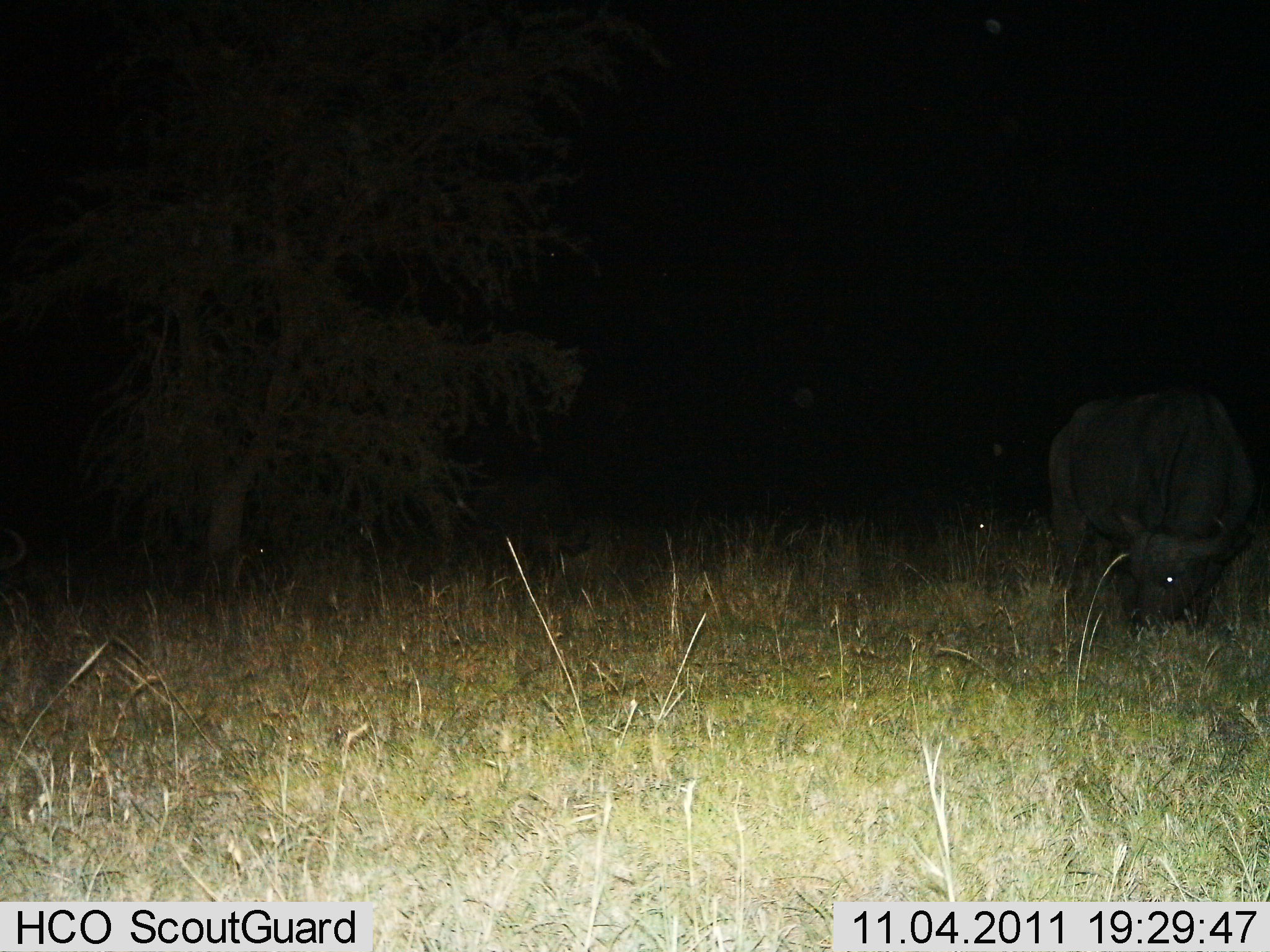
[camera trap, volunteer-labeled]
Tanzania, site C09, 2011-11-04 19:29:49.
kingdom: Animalia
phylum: Chordata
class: Mammalia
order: Artiodactyla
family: Bovidae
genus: Syncerus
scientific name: Syncerus caffer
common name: cape buffalo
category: buffalo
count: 1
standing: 25%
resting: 0%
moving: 8%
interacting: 0%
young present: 0%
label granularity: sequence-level